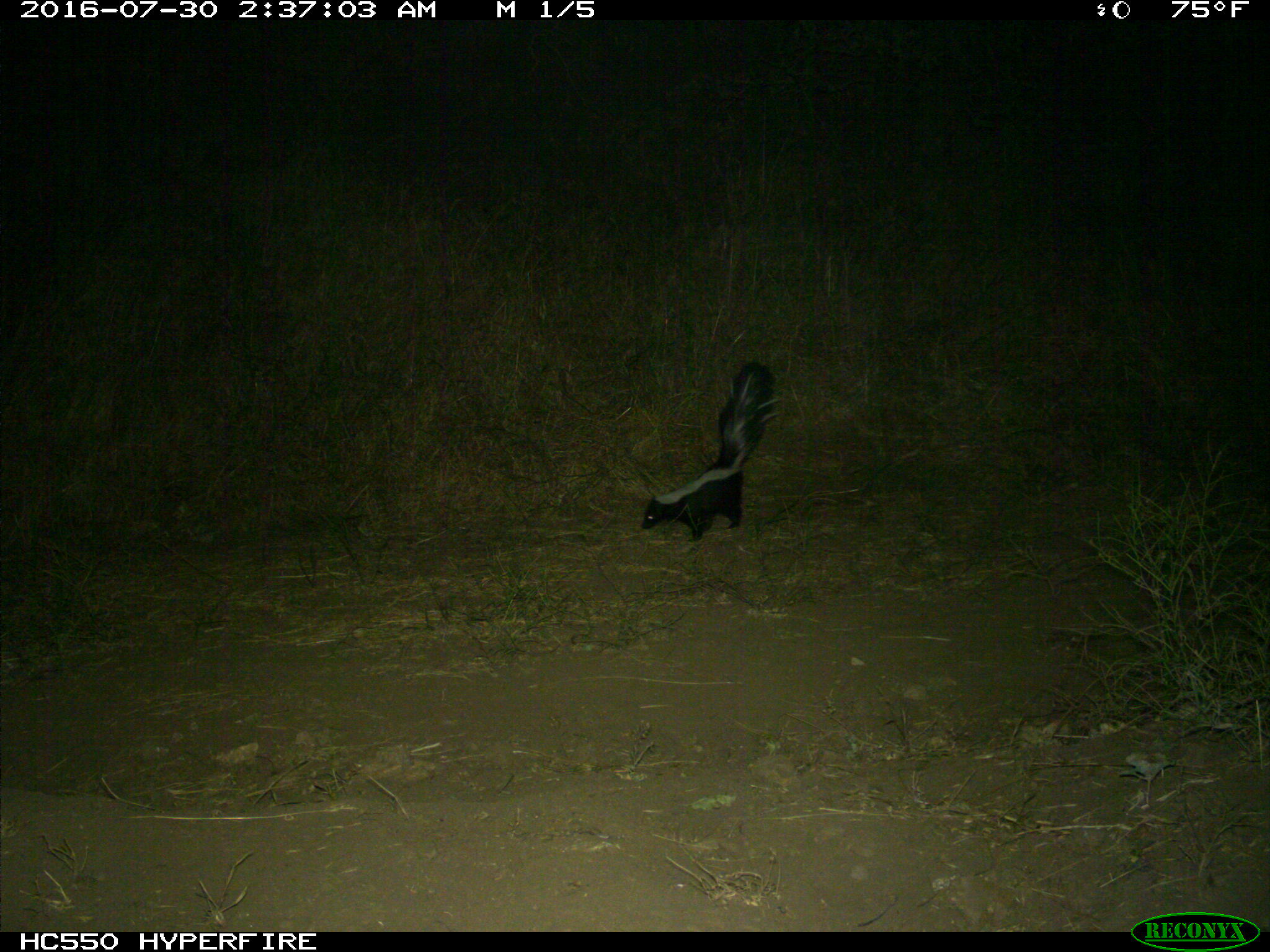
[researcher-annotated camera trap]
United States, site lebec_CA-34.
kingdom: Animalia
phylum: Chordata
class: Mammalia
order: Carnivora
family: Mephitidae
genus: Mephitis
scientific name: Mephitis mephitis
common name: striped skunk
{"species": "Mephitis mephitis (striped skunk)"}